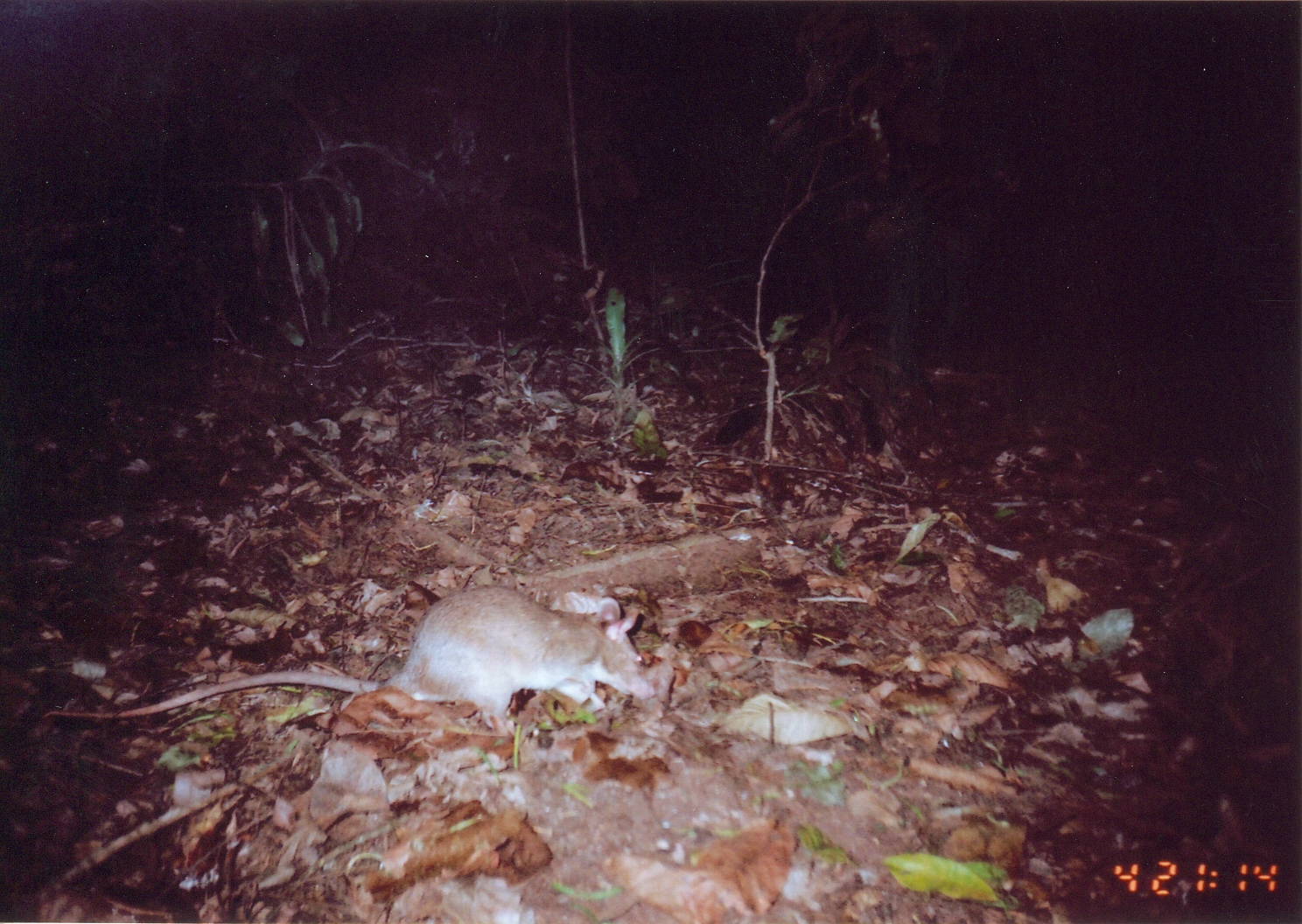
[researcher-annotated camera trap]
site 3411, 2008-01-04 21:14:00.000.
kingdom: Animalia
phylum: Chordata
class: Mammalia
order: Rodentia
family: Nesomyidae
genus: Cricetomys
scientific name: Cricetomys gambianus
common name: african giant pouched rat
Cricetomys gambianus (african giant pouched rat), count 1.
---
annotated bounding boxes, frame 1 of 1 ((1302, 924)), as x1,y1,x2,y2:
cricetomys gambianus: 34,582,658,737